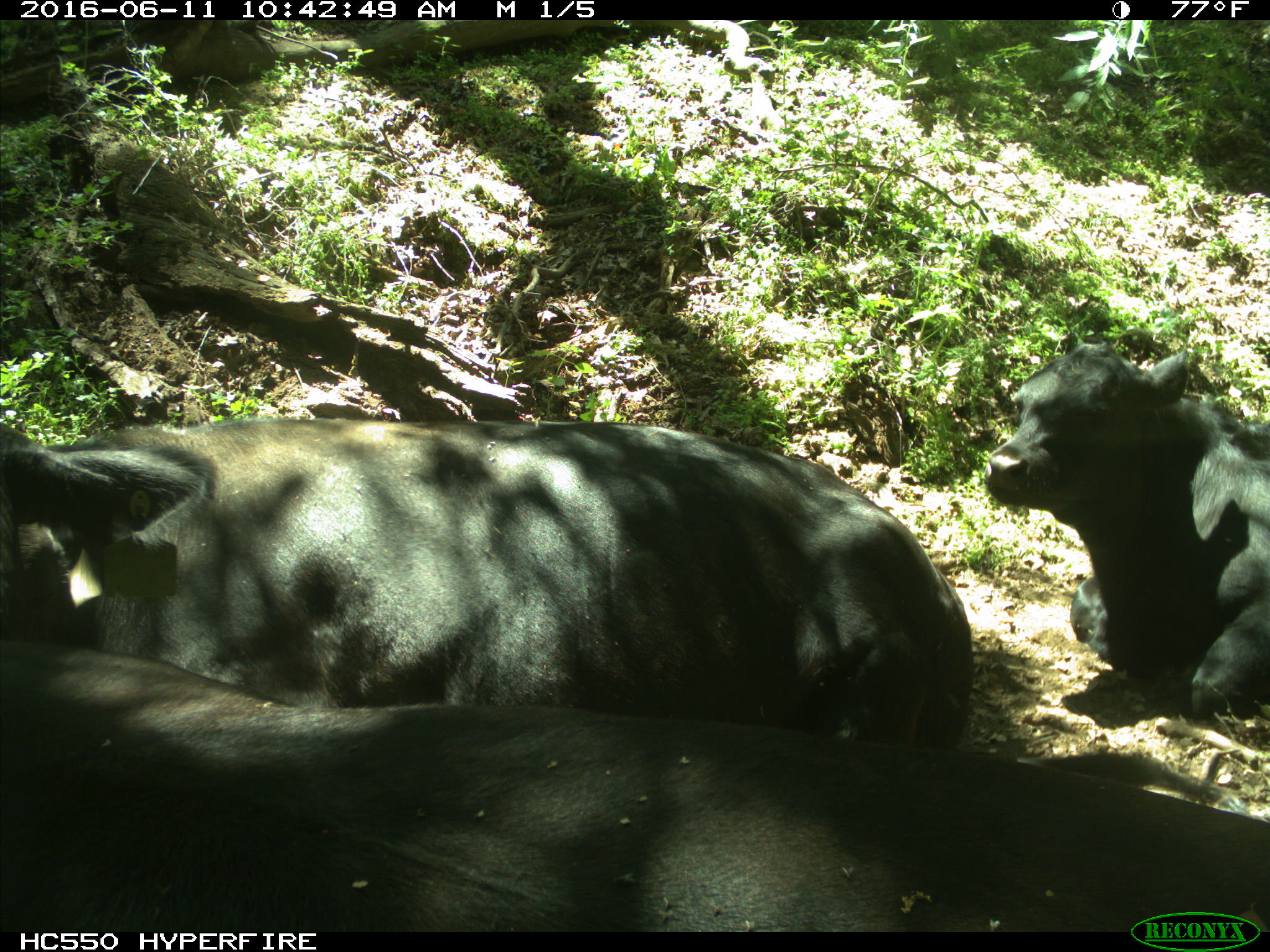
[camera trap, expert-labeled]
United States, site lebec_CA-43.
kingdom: Animalia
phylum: Chordata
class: Mammalia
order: Artiodactyla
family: Bovidae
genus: Bos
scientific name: Bos taurus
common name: domestic cow